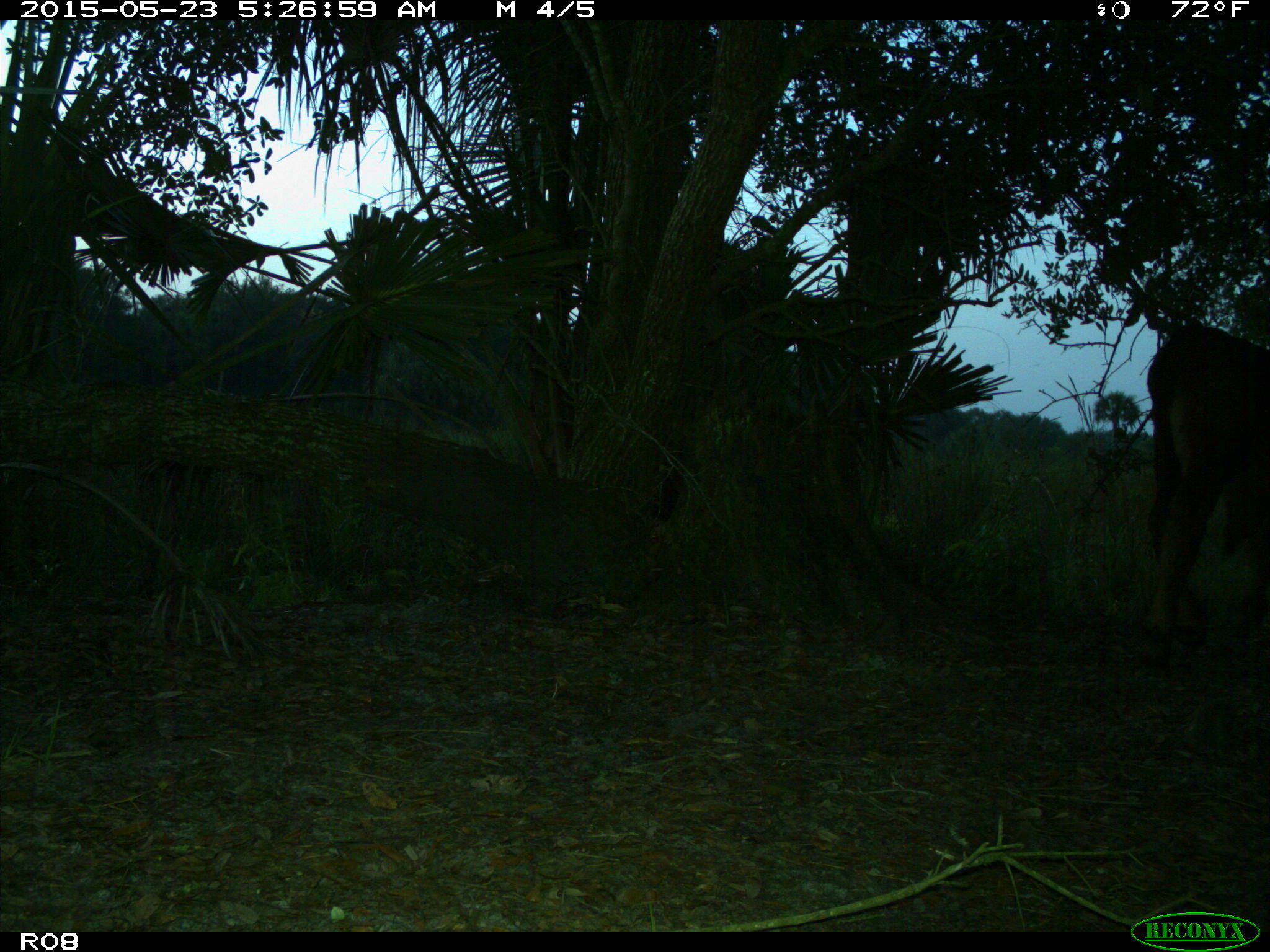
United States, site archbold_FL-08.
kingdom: Animalia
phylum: Chordata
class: Mammalia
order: Artiodactyla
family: Bovidae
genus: Bos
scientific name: Bos taurus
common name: domestic cow